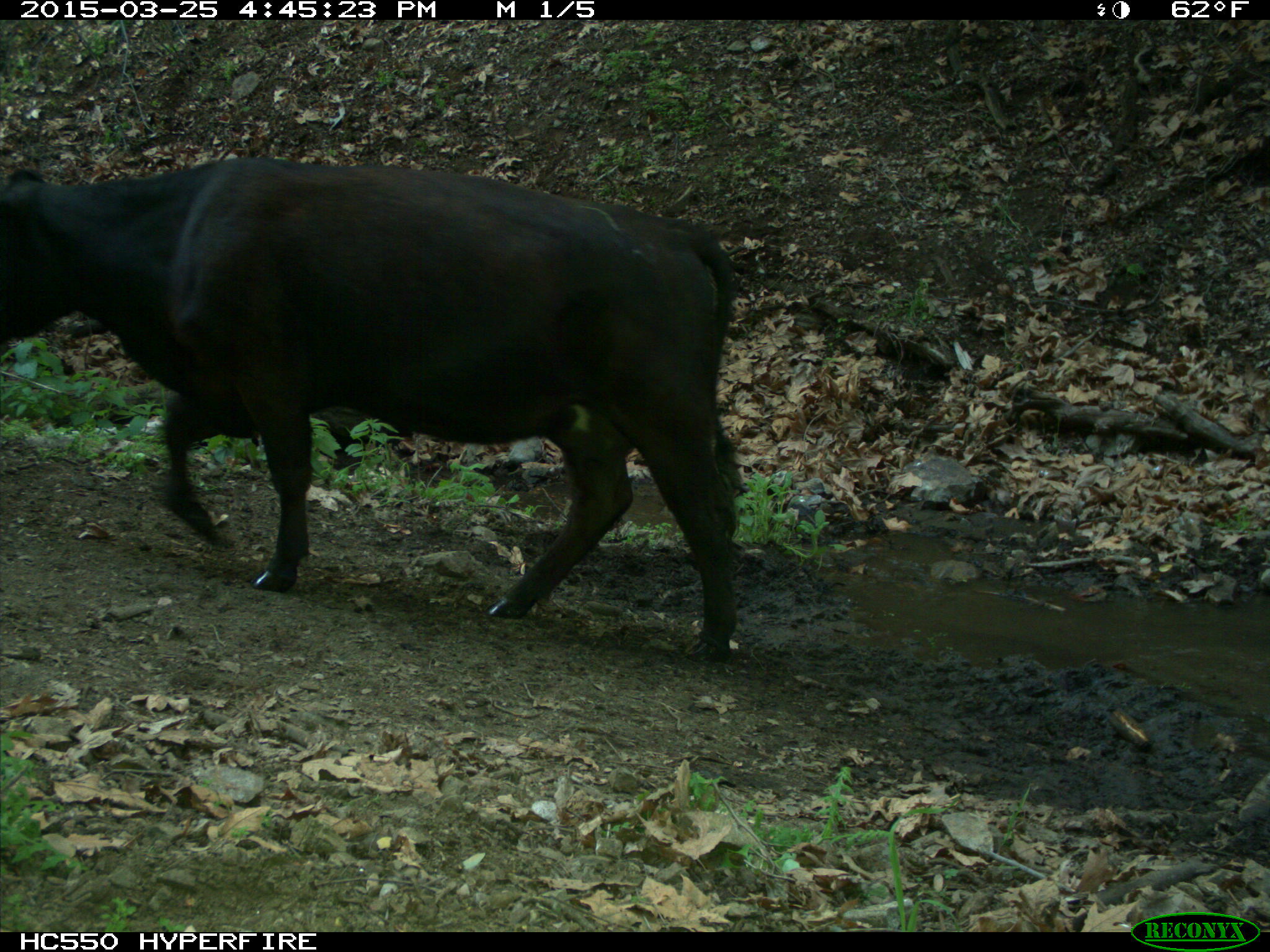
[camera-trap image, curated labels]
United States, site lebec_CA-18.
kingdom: Animalia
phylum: Chordata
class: Mammalia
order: Artiodactyla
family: Bovidae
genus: Bos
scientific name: Bos taurus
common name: domestic cow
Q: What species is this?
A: Bos taurus (domestic cow).